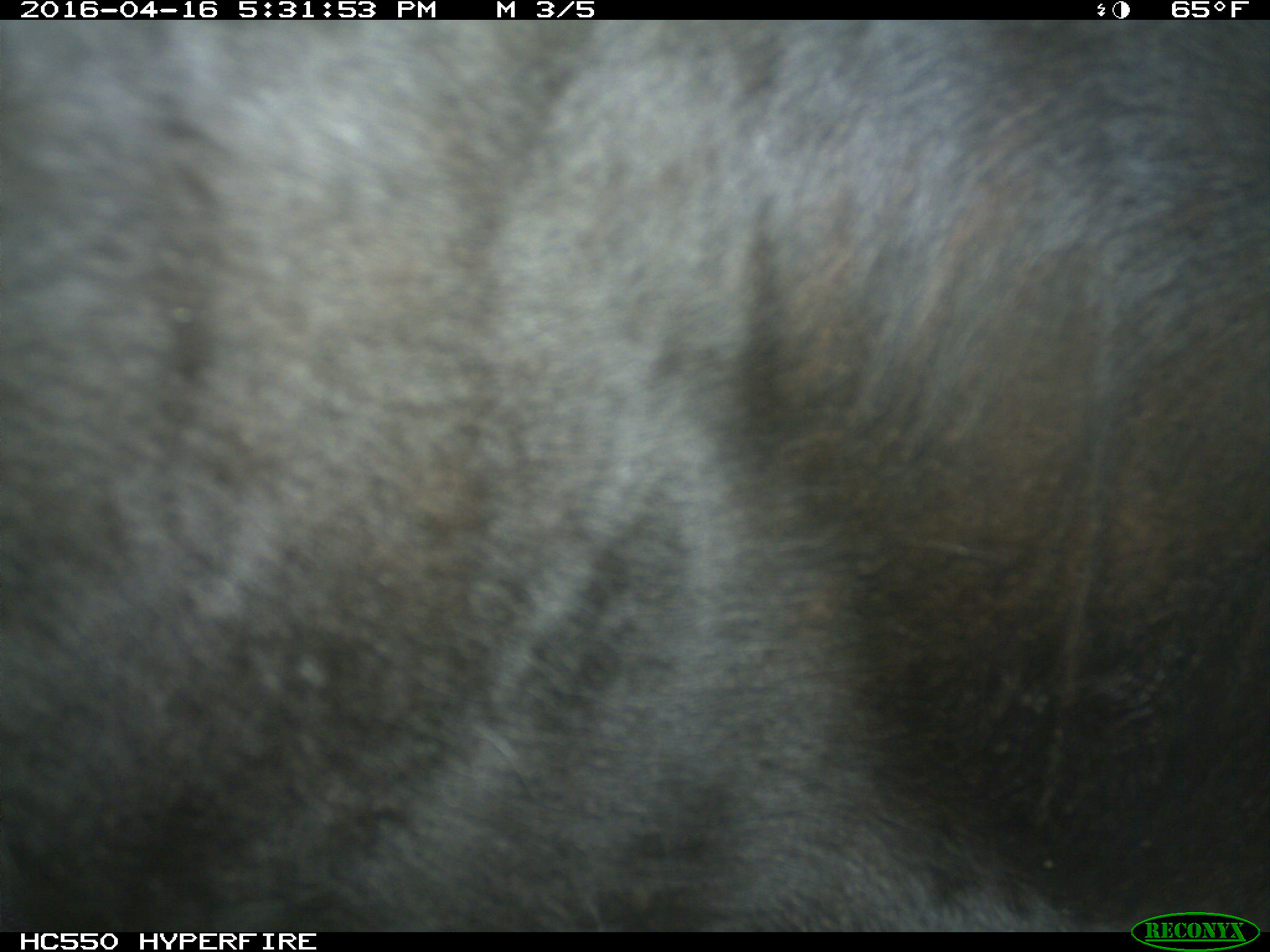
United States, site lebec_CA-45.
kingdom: Animalia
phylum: Chordata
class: Mammalia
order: Artiodactyla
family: Bovidae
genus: Bos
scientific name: Bos taurus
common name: domestic cow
Bos taurus (domestic cow).